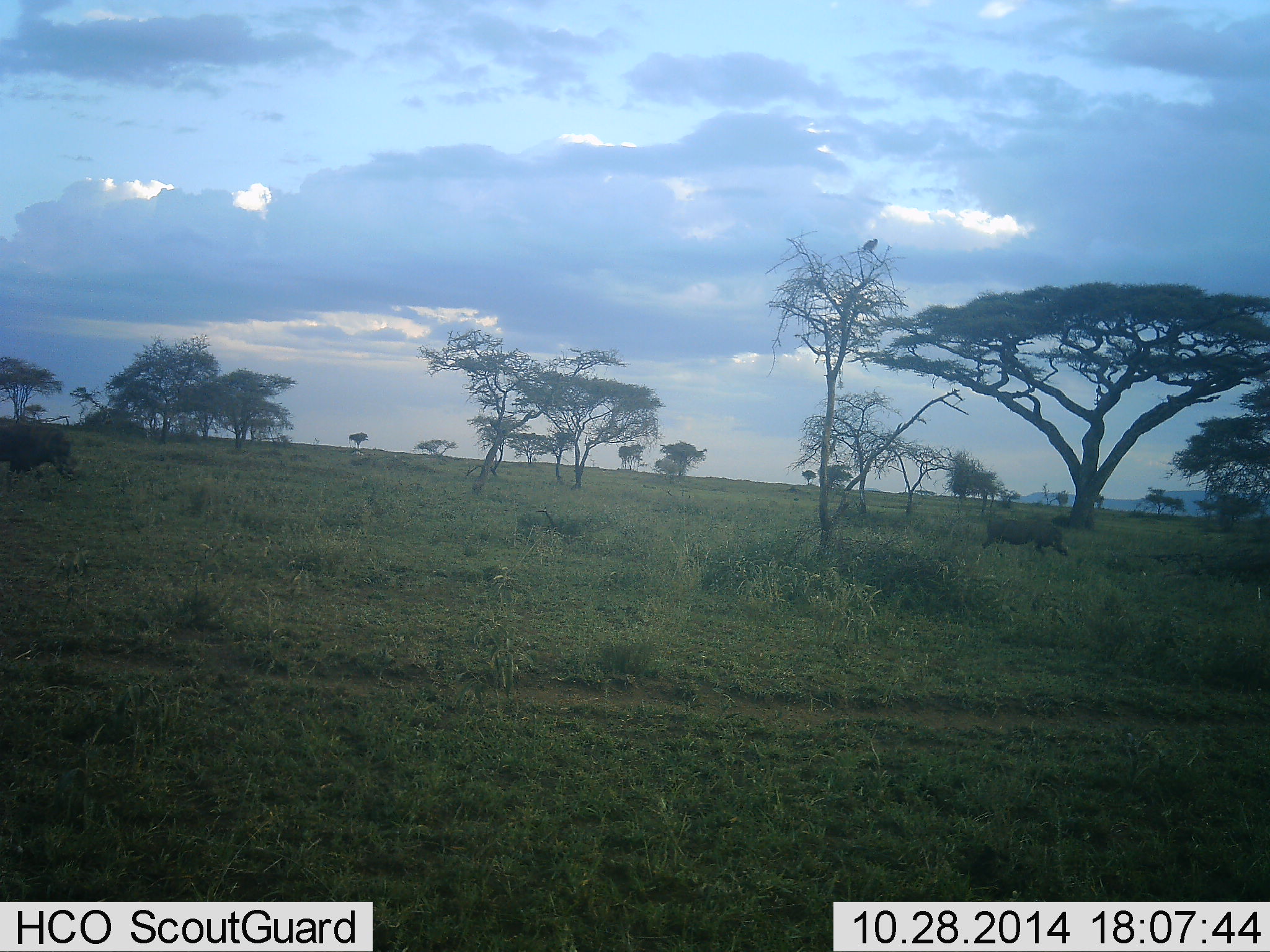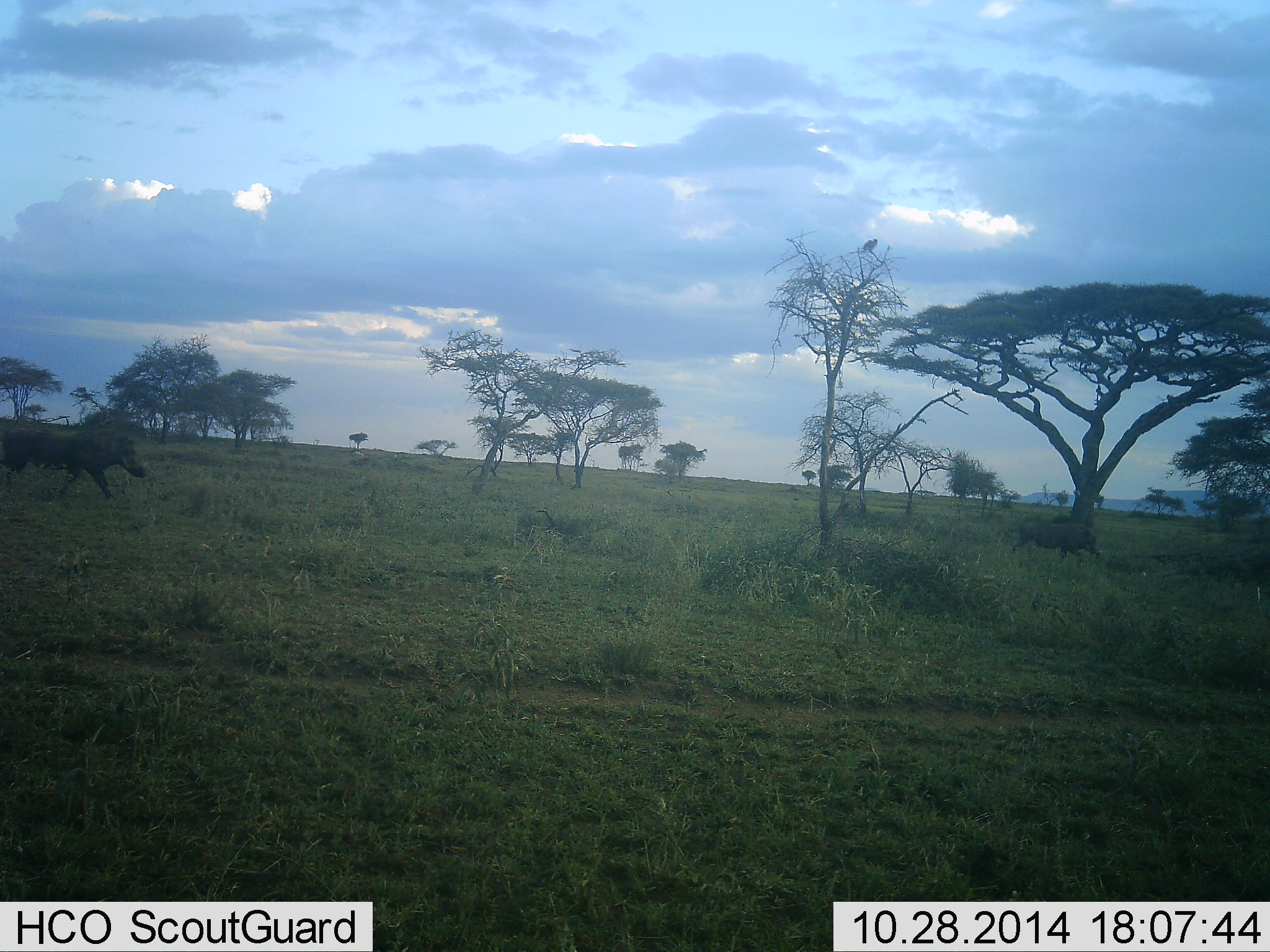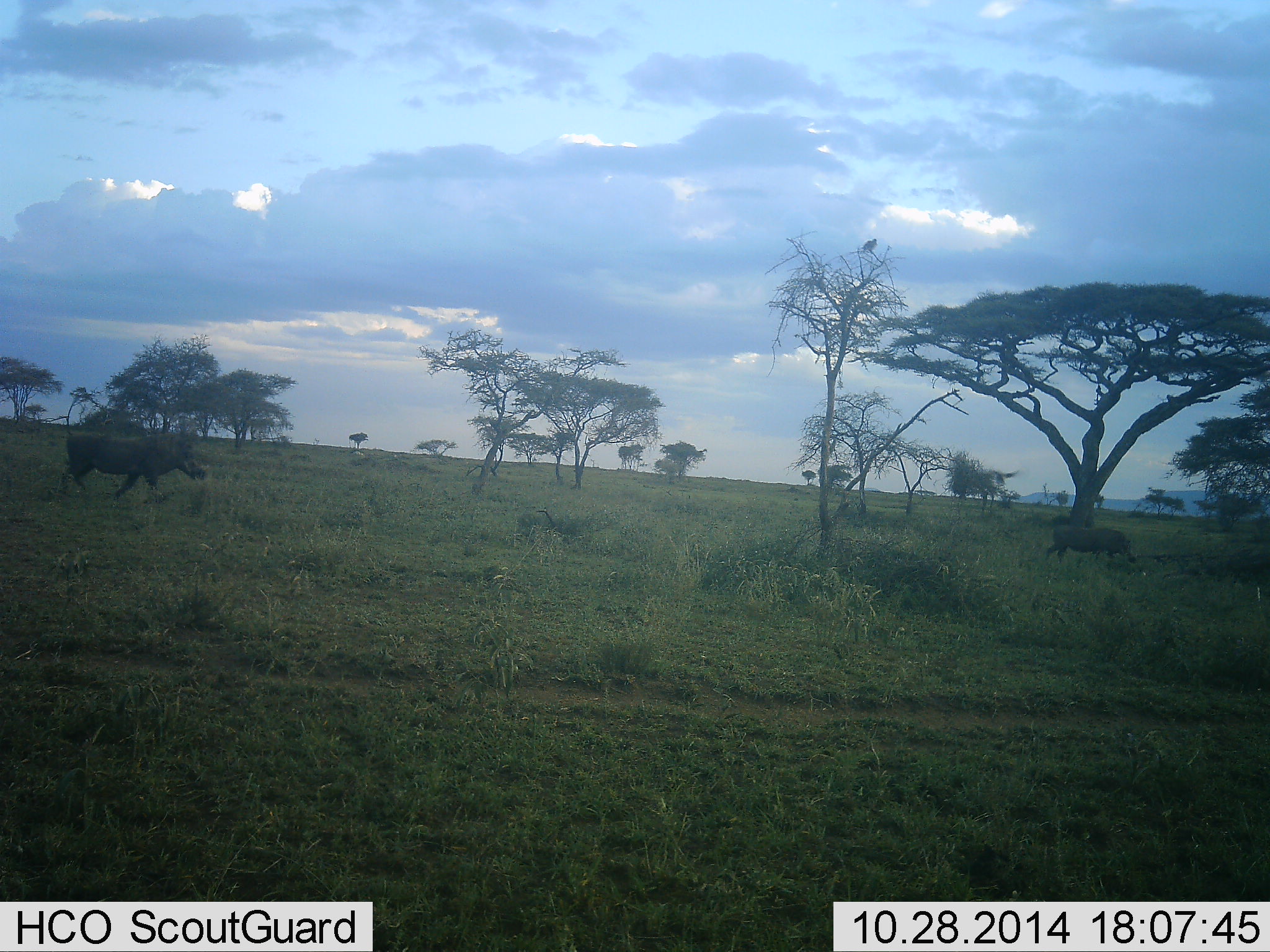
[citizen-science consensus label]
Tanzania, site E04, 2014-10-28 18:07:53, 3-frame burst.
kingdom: Animalia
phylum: Chordata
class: Mammalia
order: Artiodactyla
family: Suidae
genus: Phacochoerus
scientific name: Phacochoerus africanus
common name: warthog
Warthog (Phacochoerus africanus), count 2. Behavior (volunteer vote fractions): standing 6%, resting 0%, moving 100%, interacting 0%. Young present (vote fraction): 0%. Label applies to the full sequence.